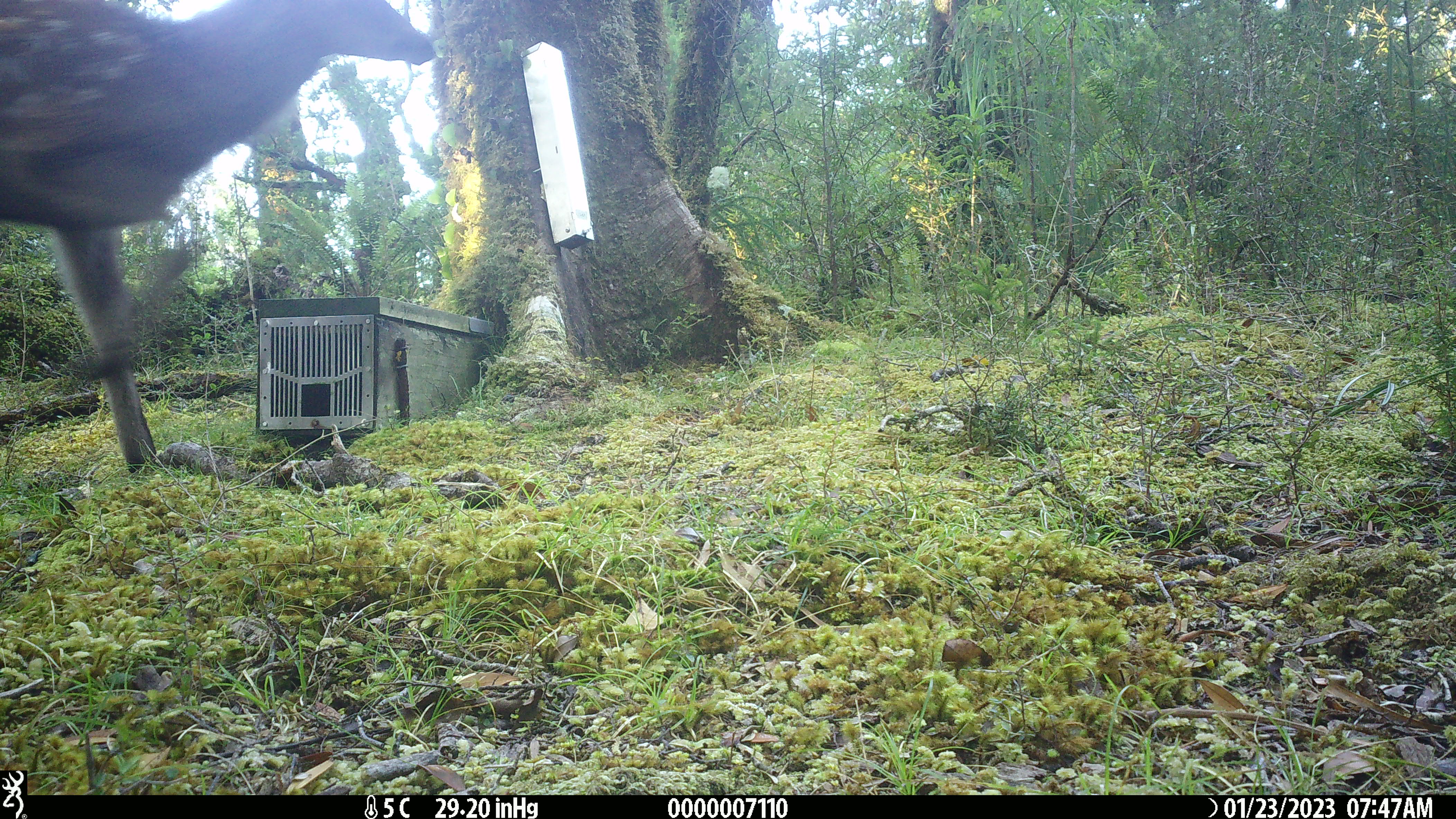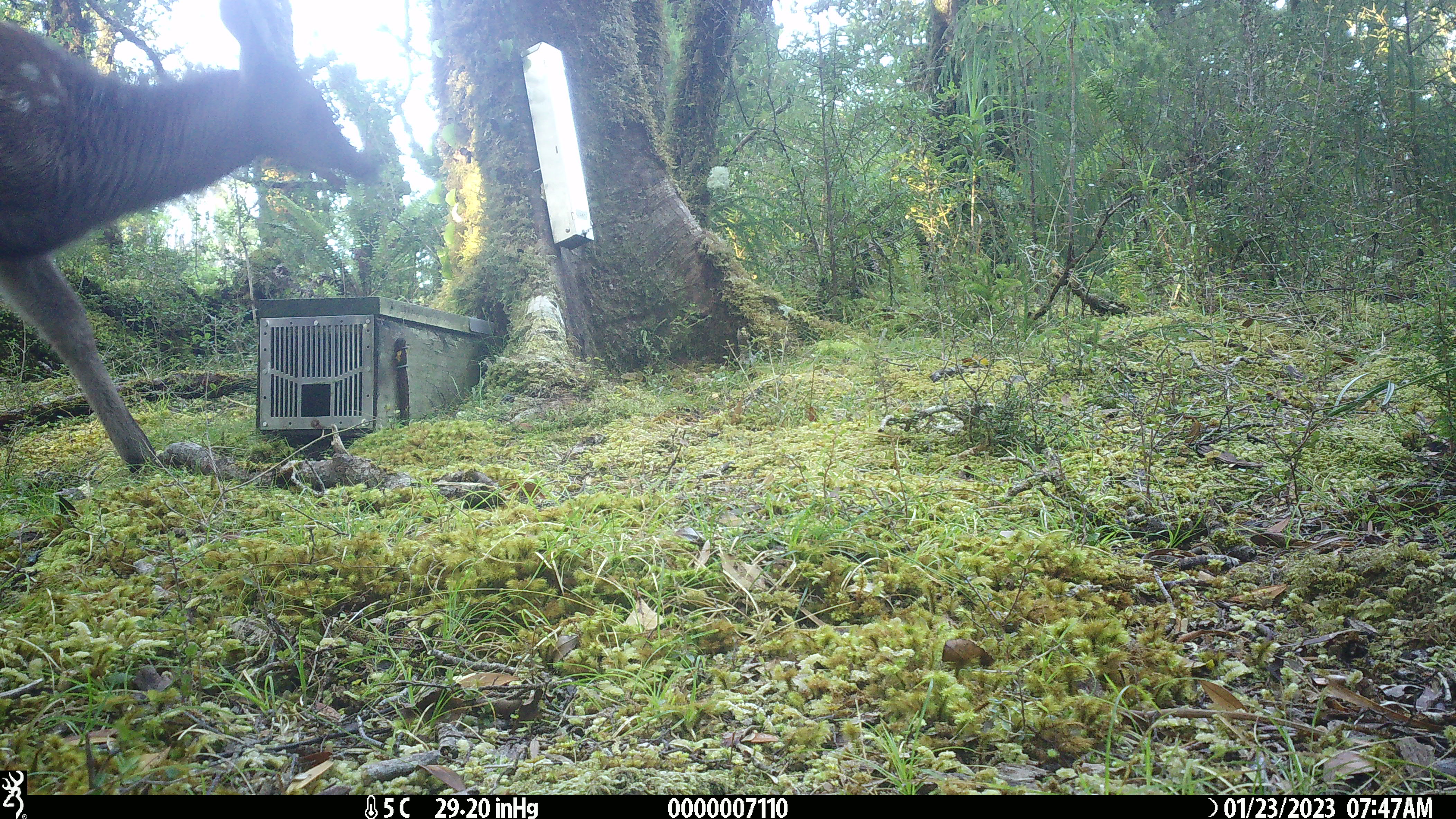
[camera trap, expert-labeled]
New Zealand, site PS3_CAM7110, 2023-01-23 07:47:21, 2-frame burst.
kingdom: Animalia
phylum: Chordata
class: Mammalia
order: Artiodactyla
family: Cervidae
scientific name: Cervidae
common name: deer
Deer (Cervidae).